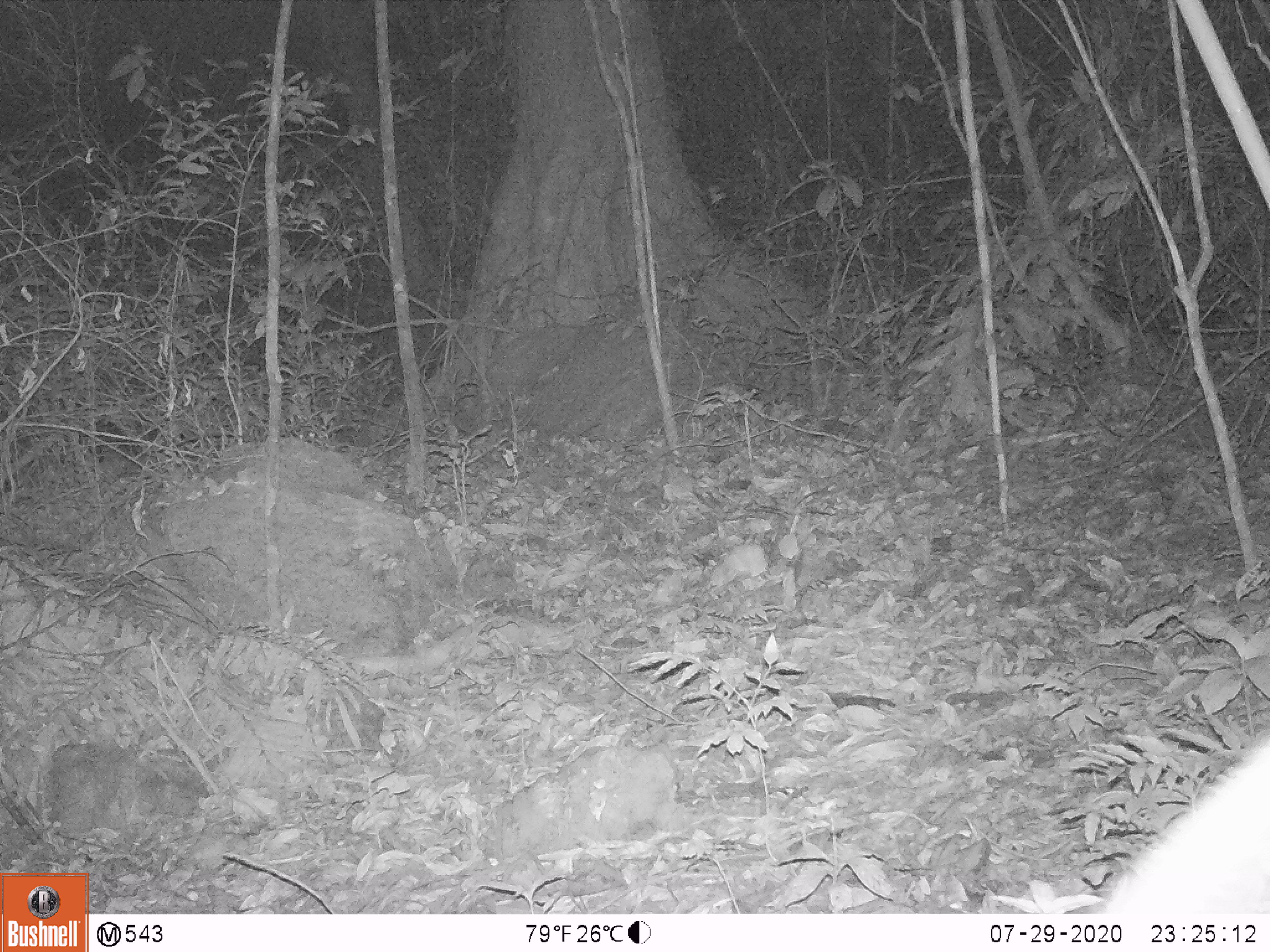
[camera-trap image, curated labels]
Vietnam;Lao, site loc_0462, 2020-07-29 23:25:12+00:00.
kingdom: Animalia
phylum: Chordata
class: Mammalia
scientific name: Mammalia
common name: mammal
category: unidentified small mammal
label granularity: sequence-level